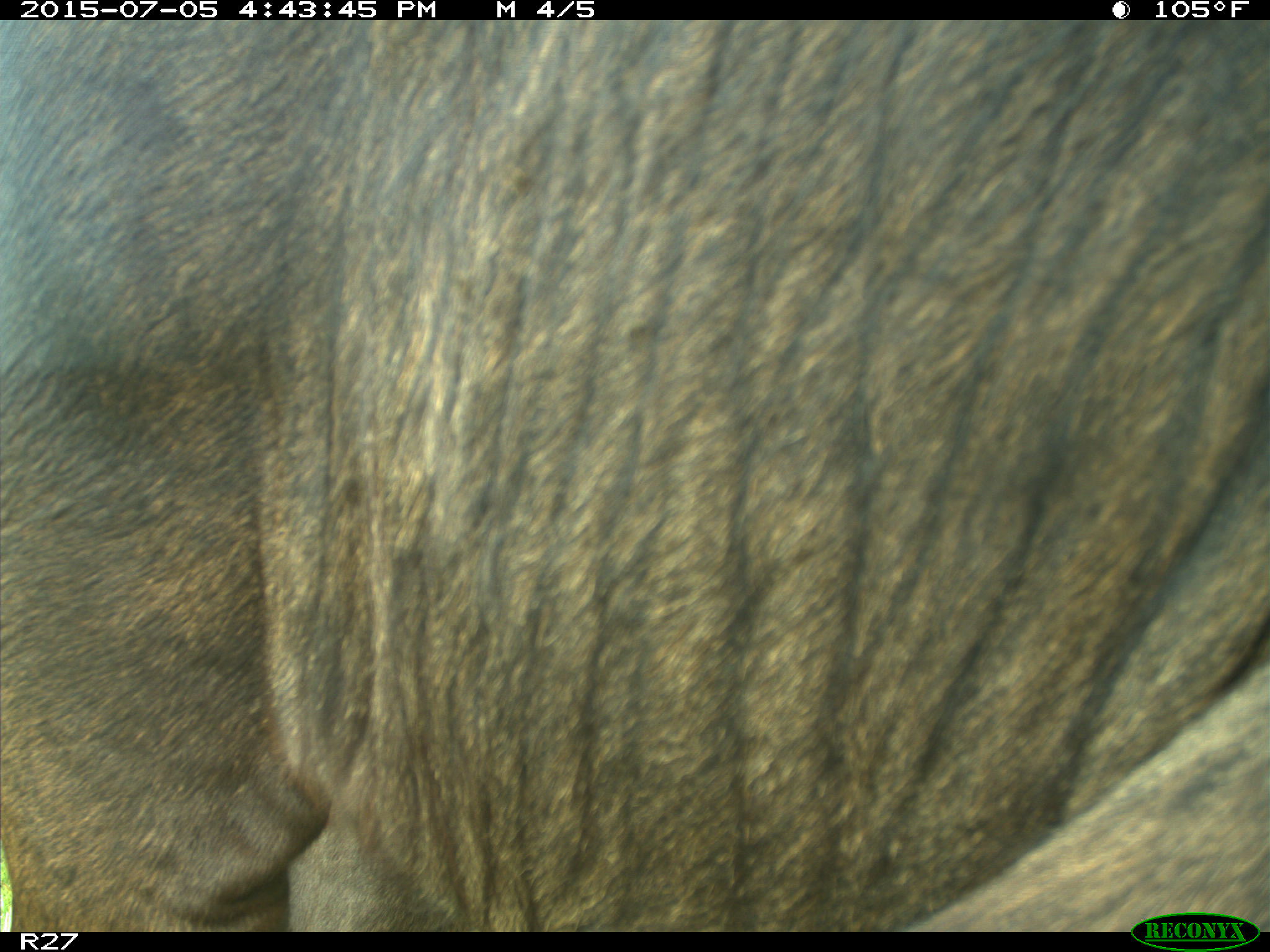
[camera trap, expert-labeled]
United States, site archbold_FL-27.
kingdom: Animalia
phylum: Chordata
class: Mammalia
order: Artiodactyla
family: Bovidae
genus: Bos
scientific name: Bos taurus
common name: domestic cow